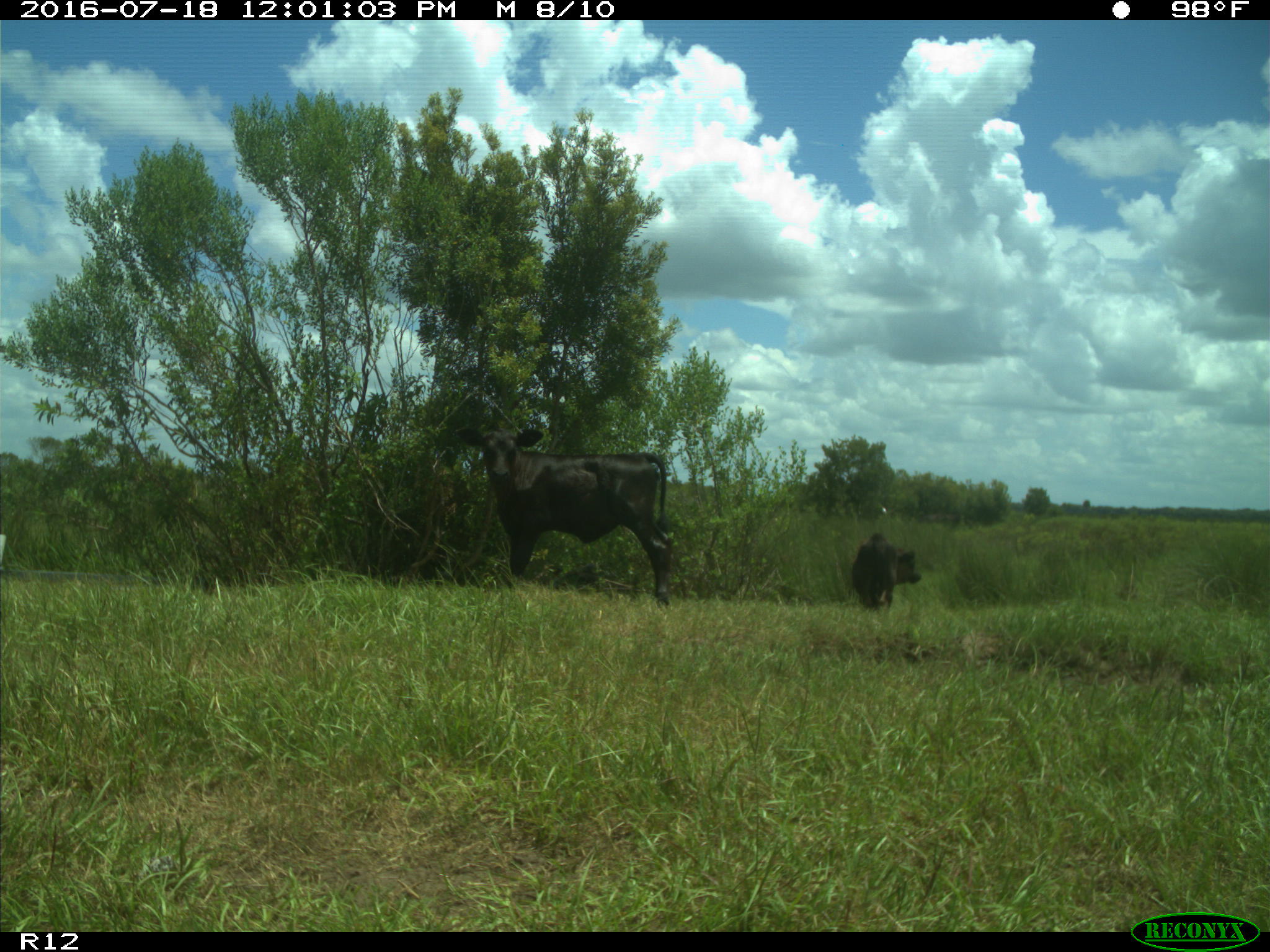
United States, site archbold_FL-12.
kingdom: Animalia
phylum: Chordata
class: Mammalia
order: Artiodactyla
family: Bovidae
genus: Bos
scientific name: Bos taurus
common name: domestic cow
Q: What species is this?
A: Bos taurus (domestic cow).